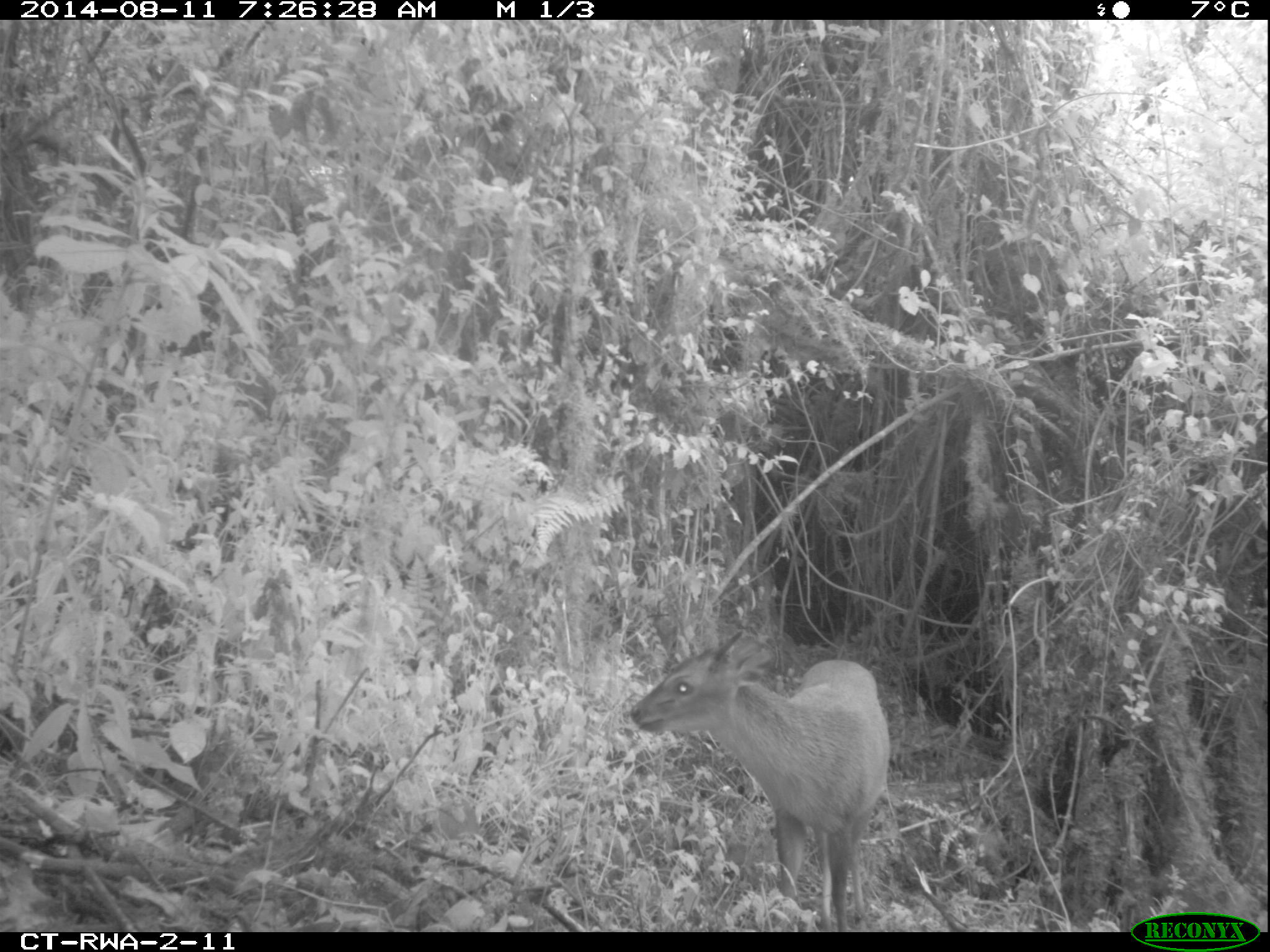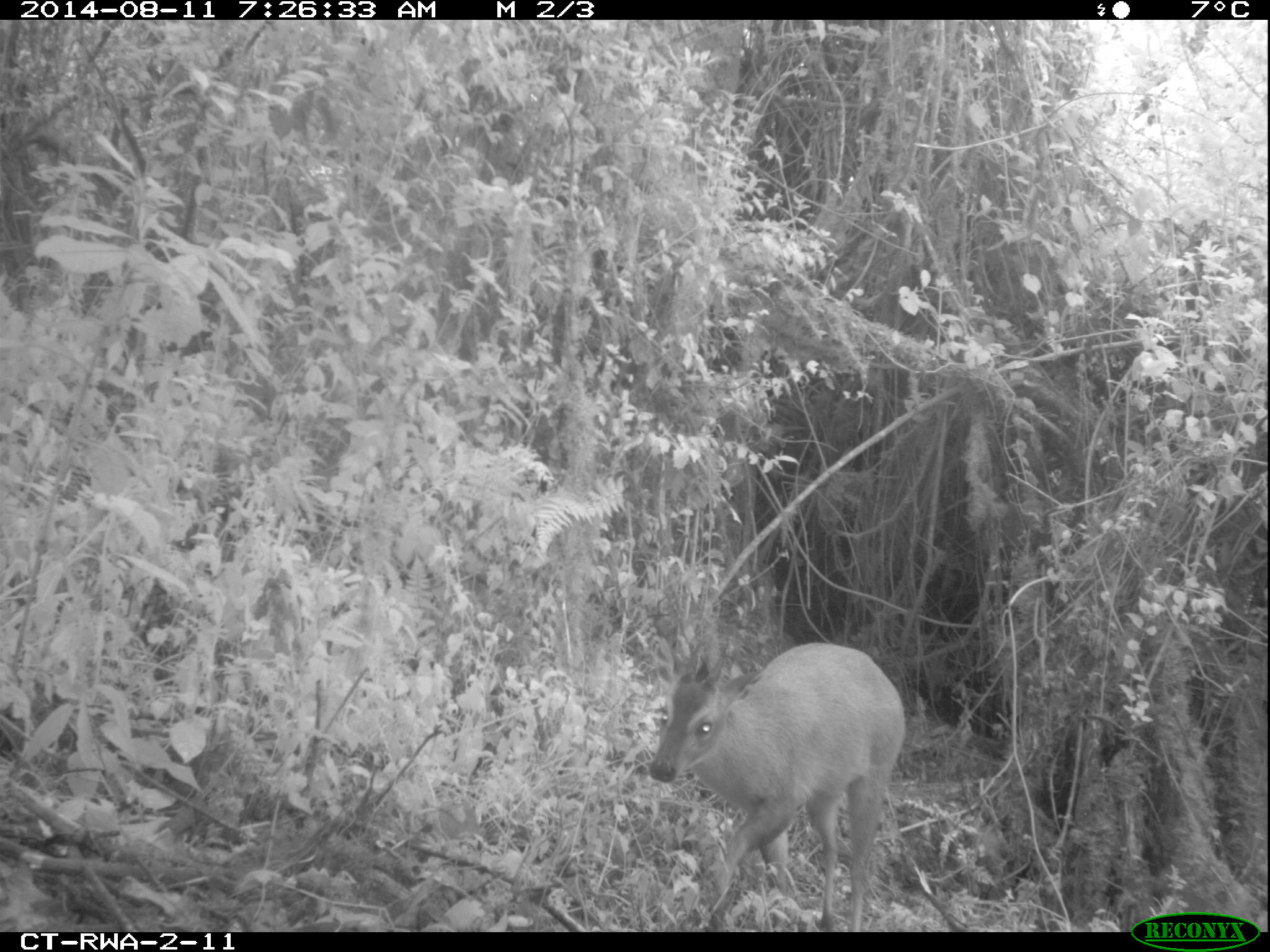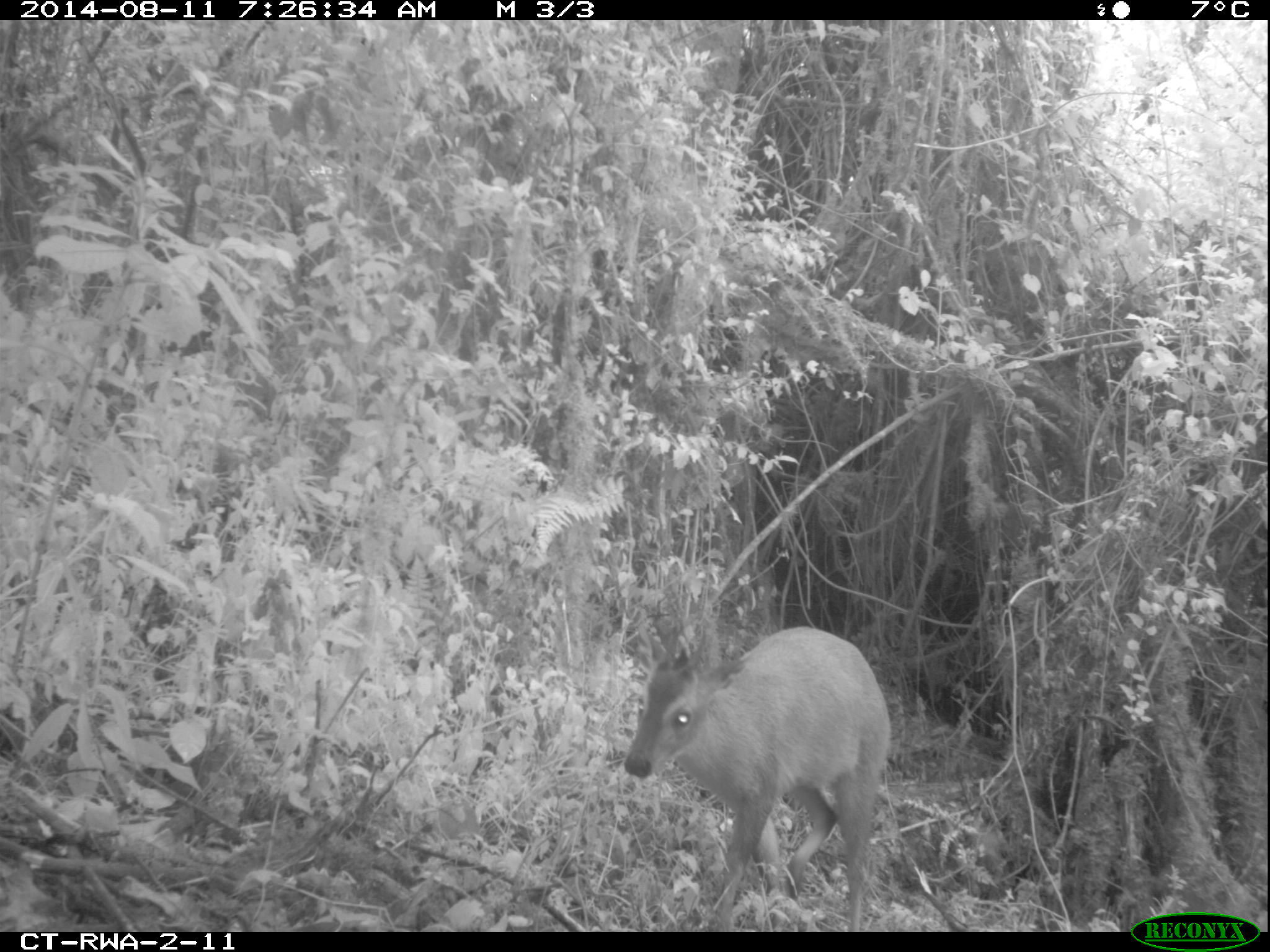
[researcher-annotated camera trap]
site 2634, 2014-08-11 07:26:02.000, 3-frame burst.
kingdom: Animalia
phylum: Chordata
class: Mammalia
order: Artiodactyla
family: Bovidae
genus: Cephalophus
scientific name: Cephalophus nigrifrons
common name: black-fronted duiker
Cephalophus nigrifrons (black-fronted duiker), count 1.